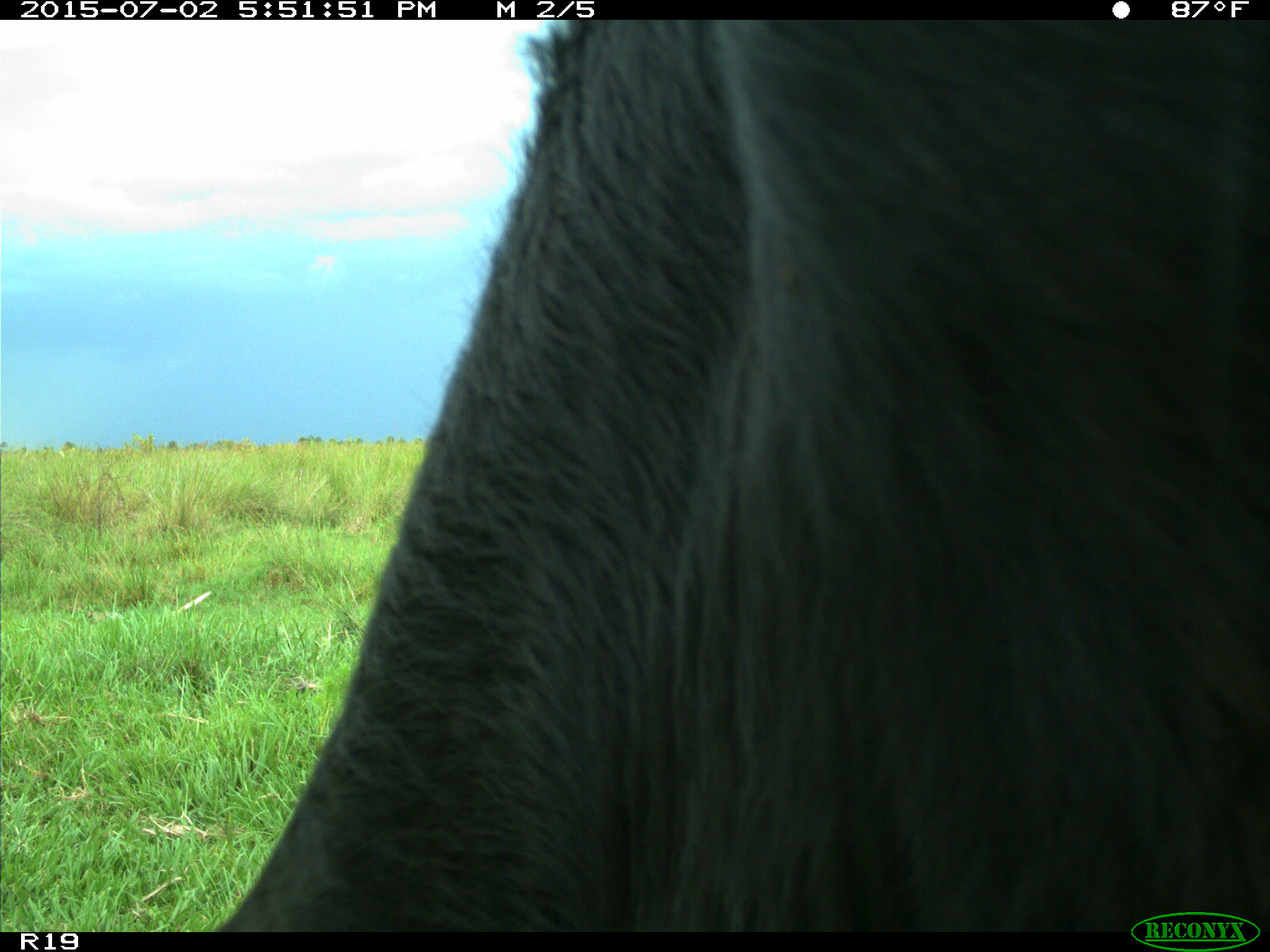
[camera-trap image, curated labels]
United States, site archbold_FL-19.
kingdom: Animalia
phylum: Chordata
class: Mammalia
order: Artiodactyla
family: Bovidae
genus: Bos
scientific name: Bos taurus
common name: domestic cow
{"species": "Bos taurus (domestic cow)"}